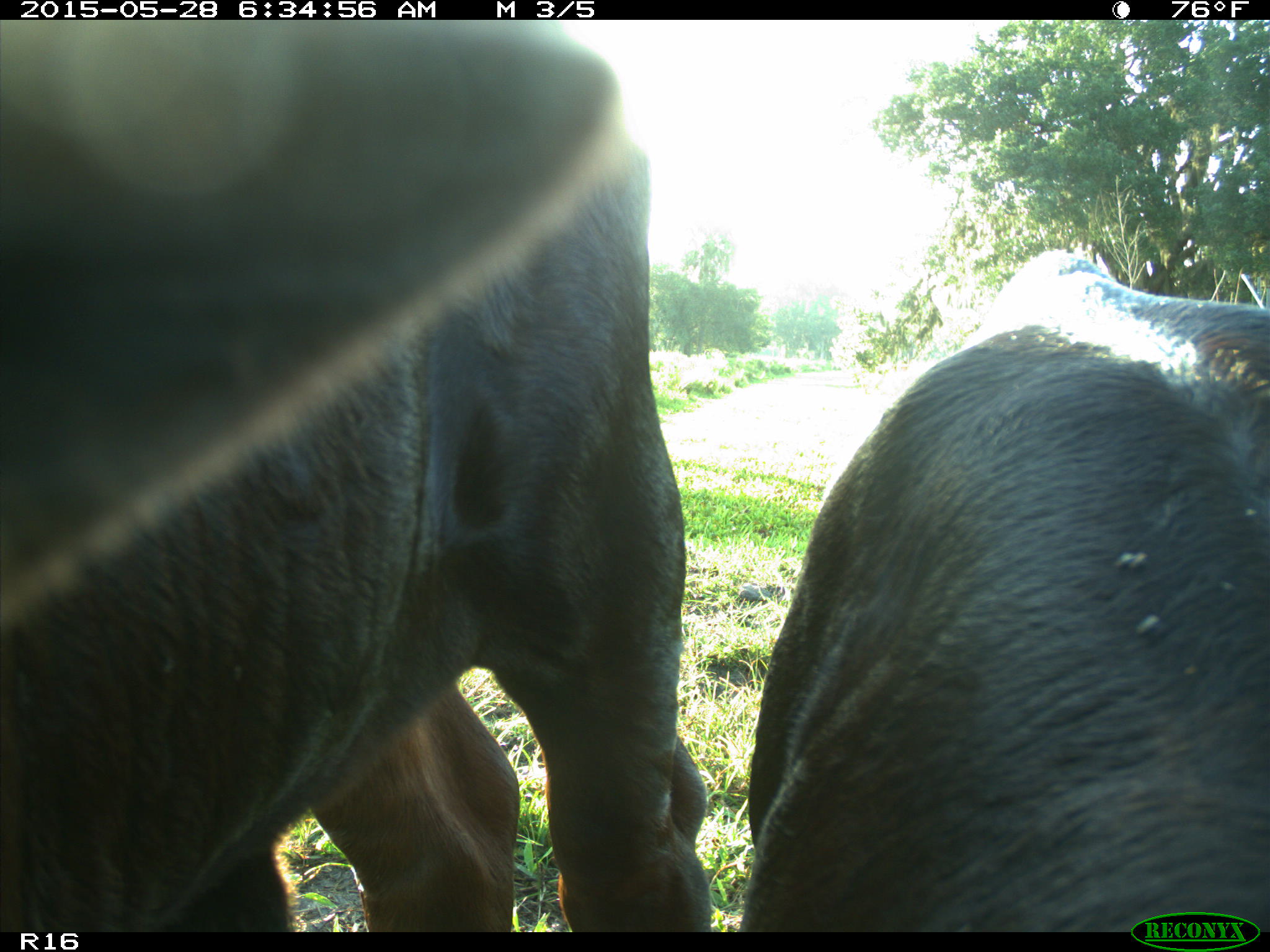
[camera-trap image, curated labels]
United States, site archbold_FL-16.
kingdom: Animalia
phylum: Chordata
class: Mammalia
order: Artiodactyla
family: Bovidae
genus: Bos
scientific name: Bos taurus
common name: domestic cow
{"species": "Bos taurus (domestic cow)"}